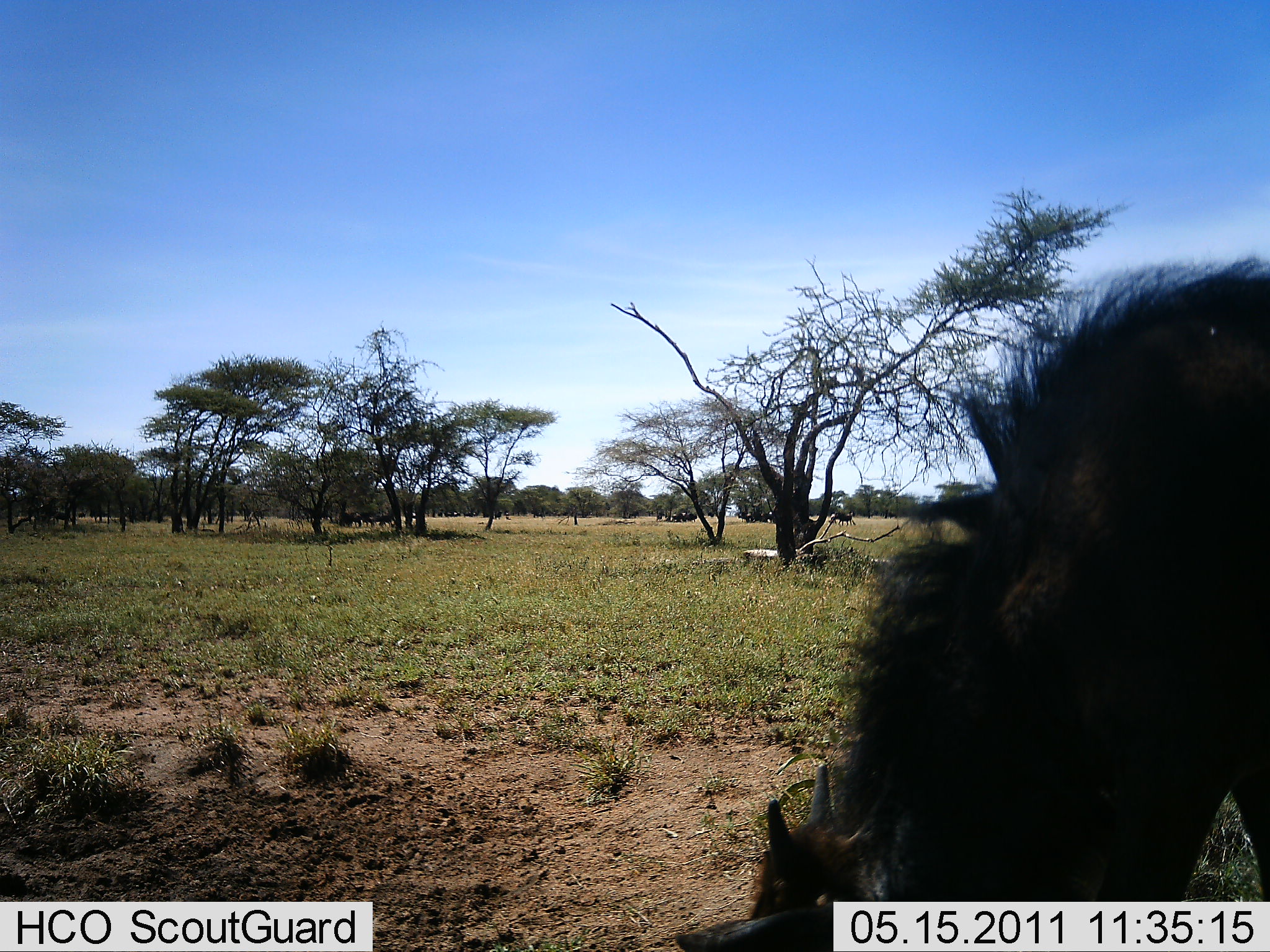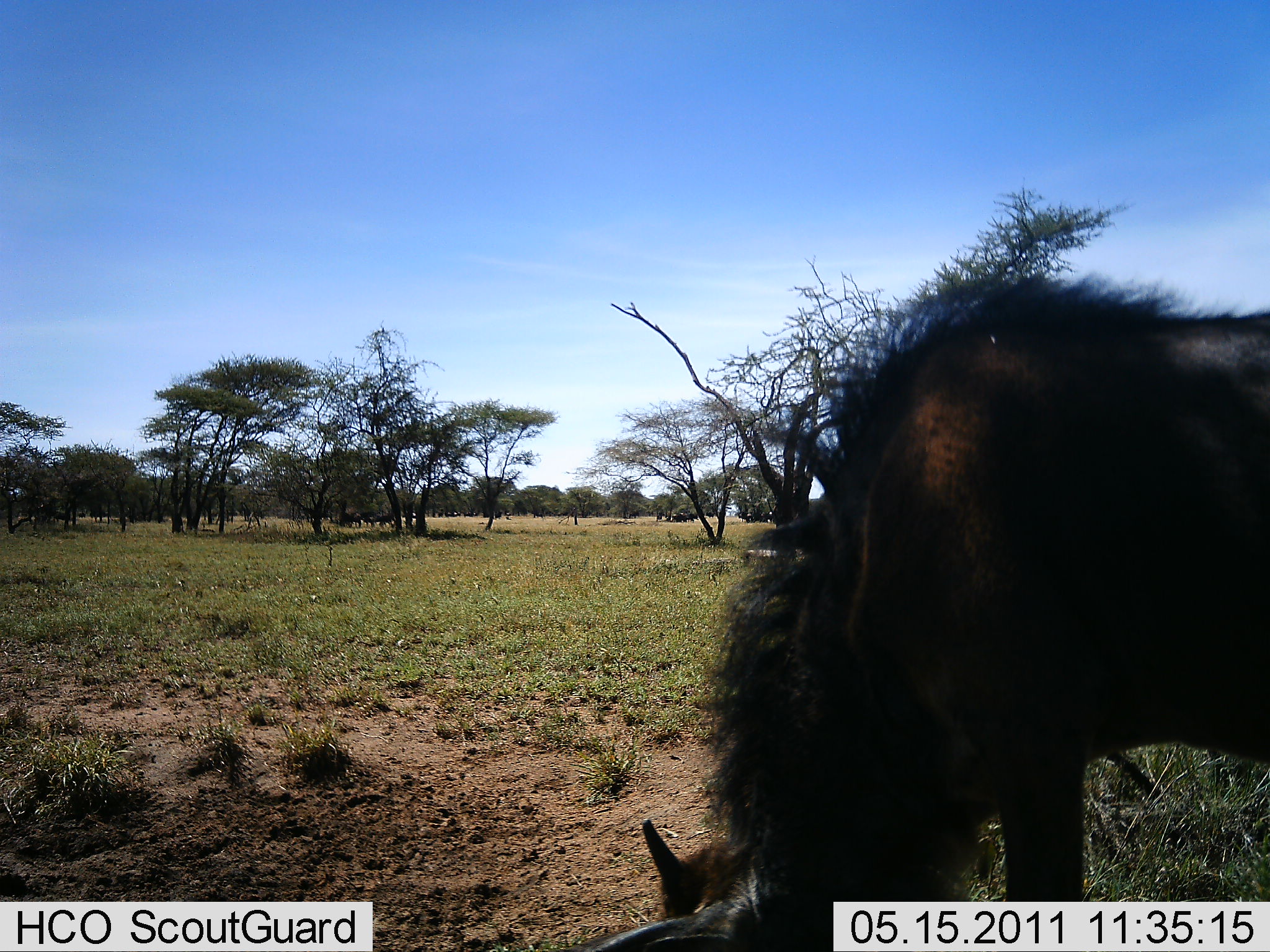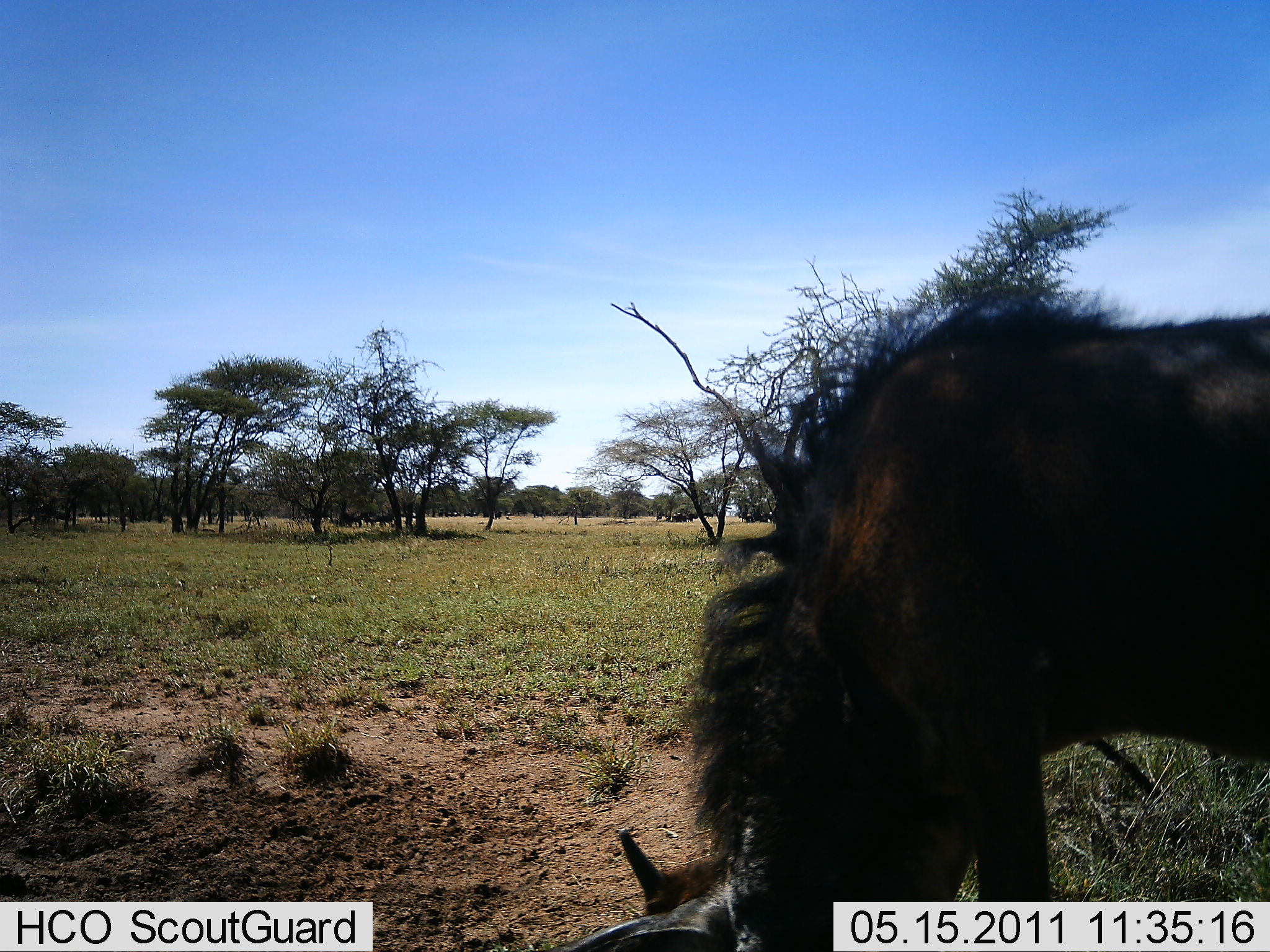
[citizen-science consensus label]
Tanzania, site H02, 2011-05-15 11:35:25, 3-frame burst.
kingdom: Animalia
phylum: Chordata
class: Mammalia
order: Artiodactyla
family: Bovidae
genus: Connochaetes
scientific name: Connochaetes taurinus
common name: blue wildebeest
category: wildebeest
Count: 1.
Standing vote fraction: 10%.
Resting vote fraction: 0%.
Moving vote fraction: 0%.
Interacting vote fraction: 0%.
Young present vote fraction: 20%.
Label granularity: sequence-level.